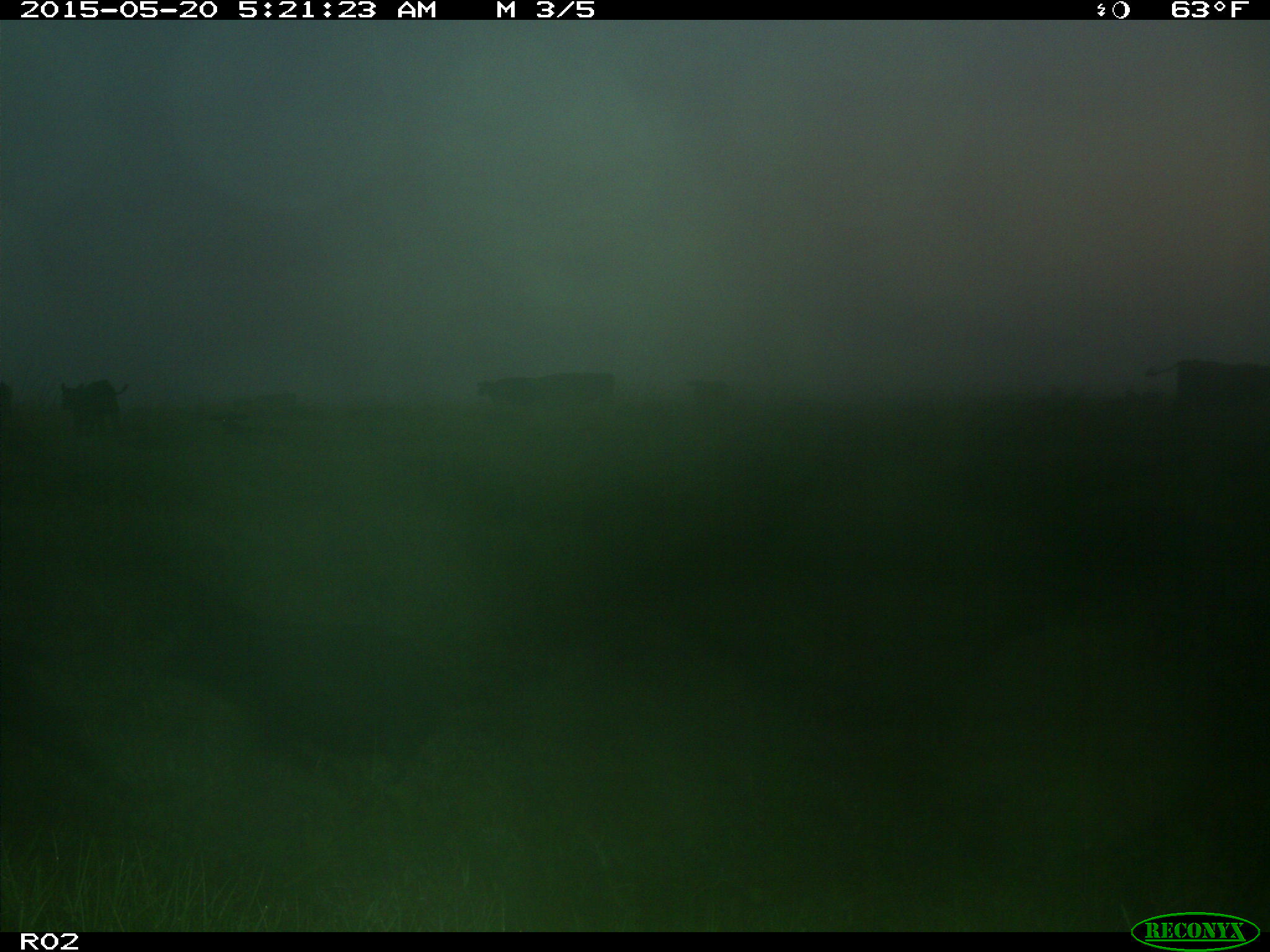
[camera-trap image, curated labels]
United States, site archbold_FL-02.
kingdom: Animalia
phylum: Chordata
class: Mammalia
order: Artiodactyla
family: Bovidae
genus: Bos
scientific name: Bos taurus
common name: domestic cow